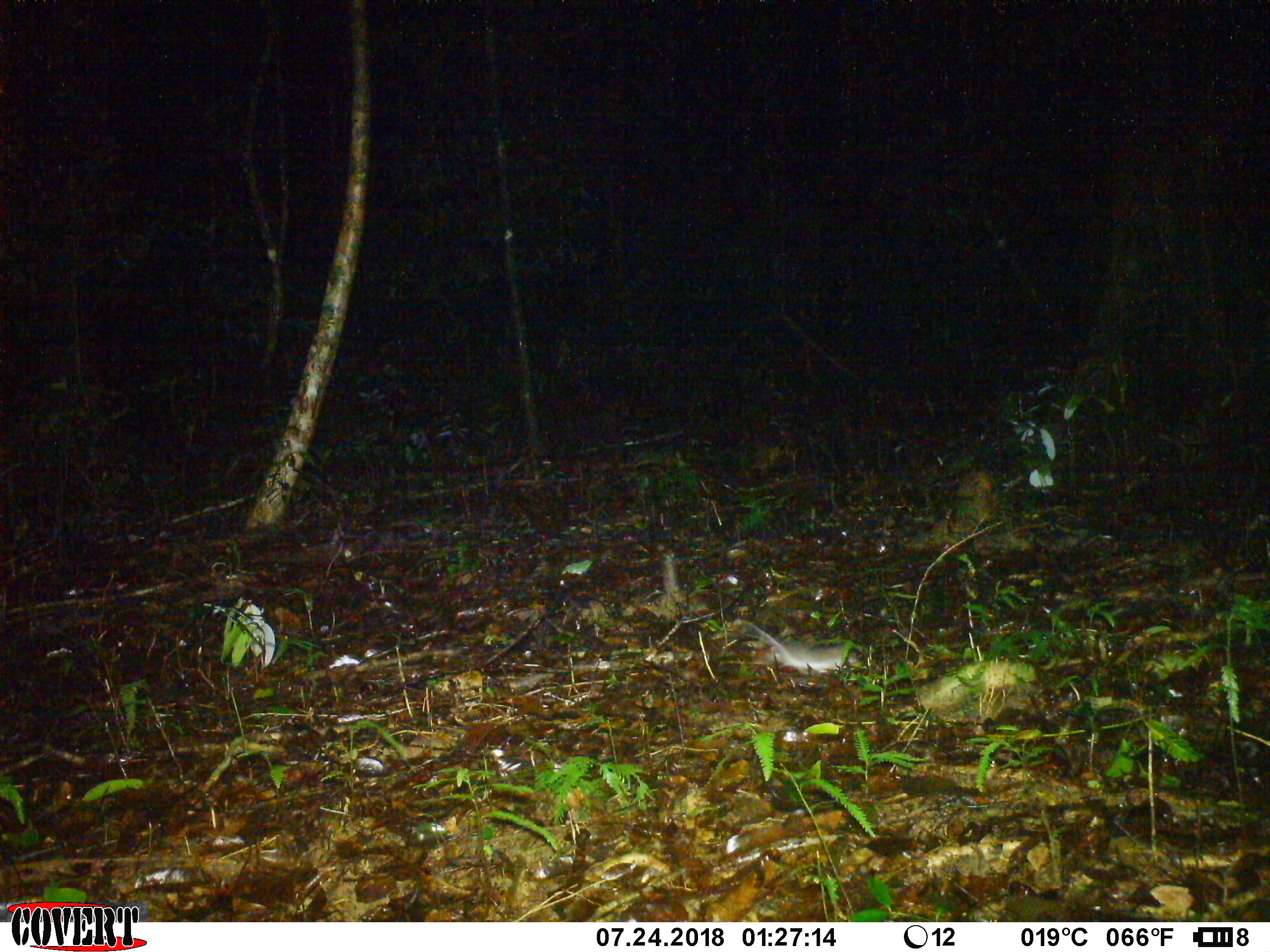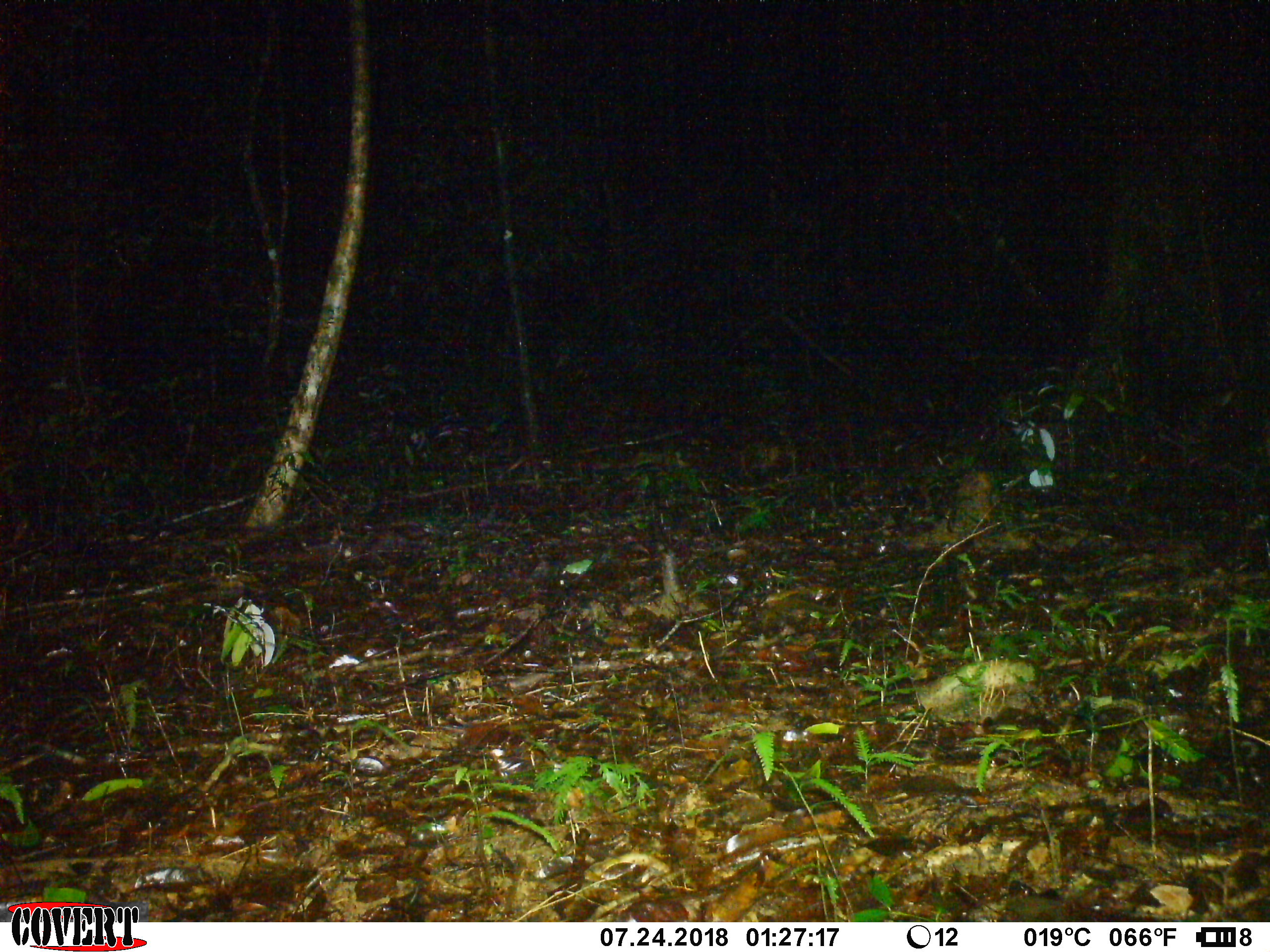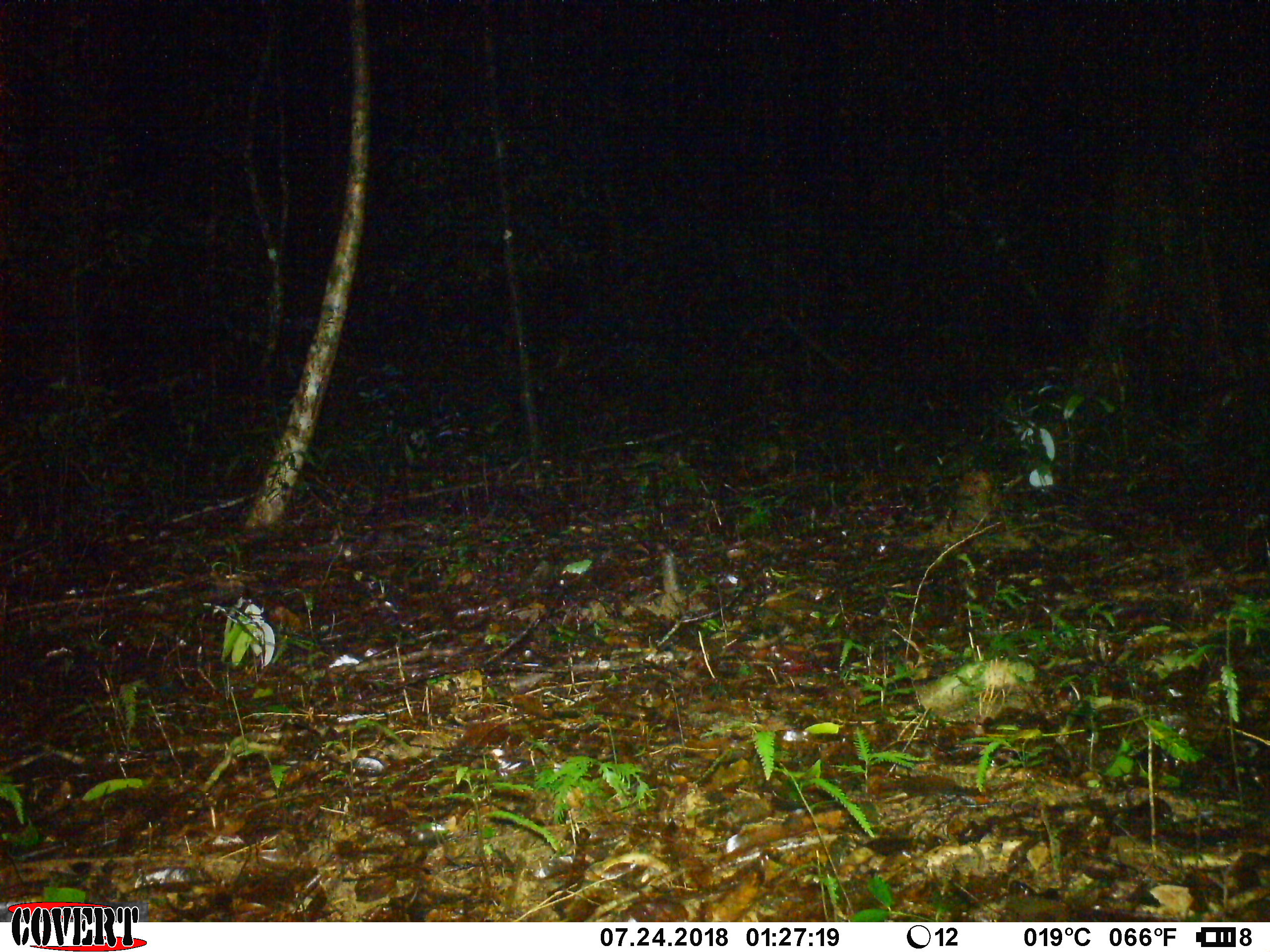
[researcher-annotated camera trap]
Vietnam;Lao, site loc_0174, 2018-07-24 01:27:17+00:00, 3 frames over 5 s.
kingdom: Animalia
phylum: Chordata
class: Mammalia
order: Rodentia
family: Muridae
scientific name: Muridae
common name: old-world mice and rats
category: unidentified murid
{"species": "unidentified murid (old-world mice and rats) (Muridae)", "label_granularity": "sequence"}